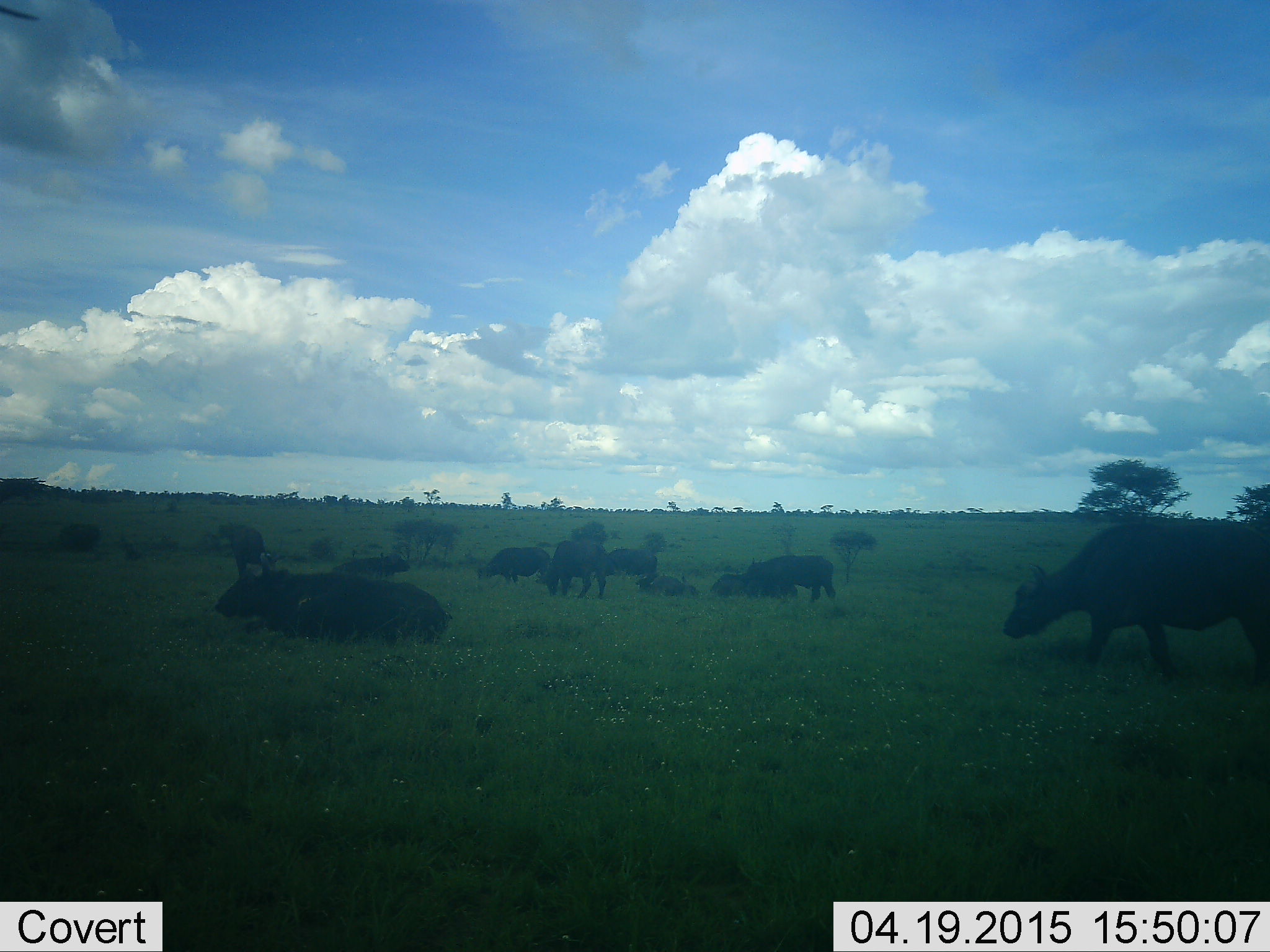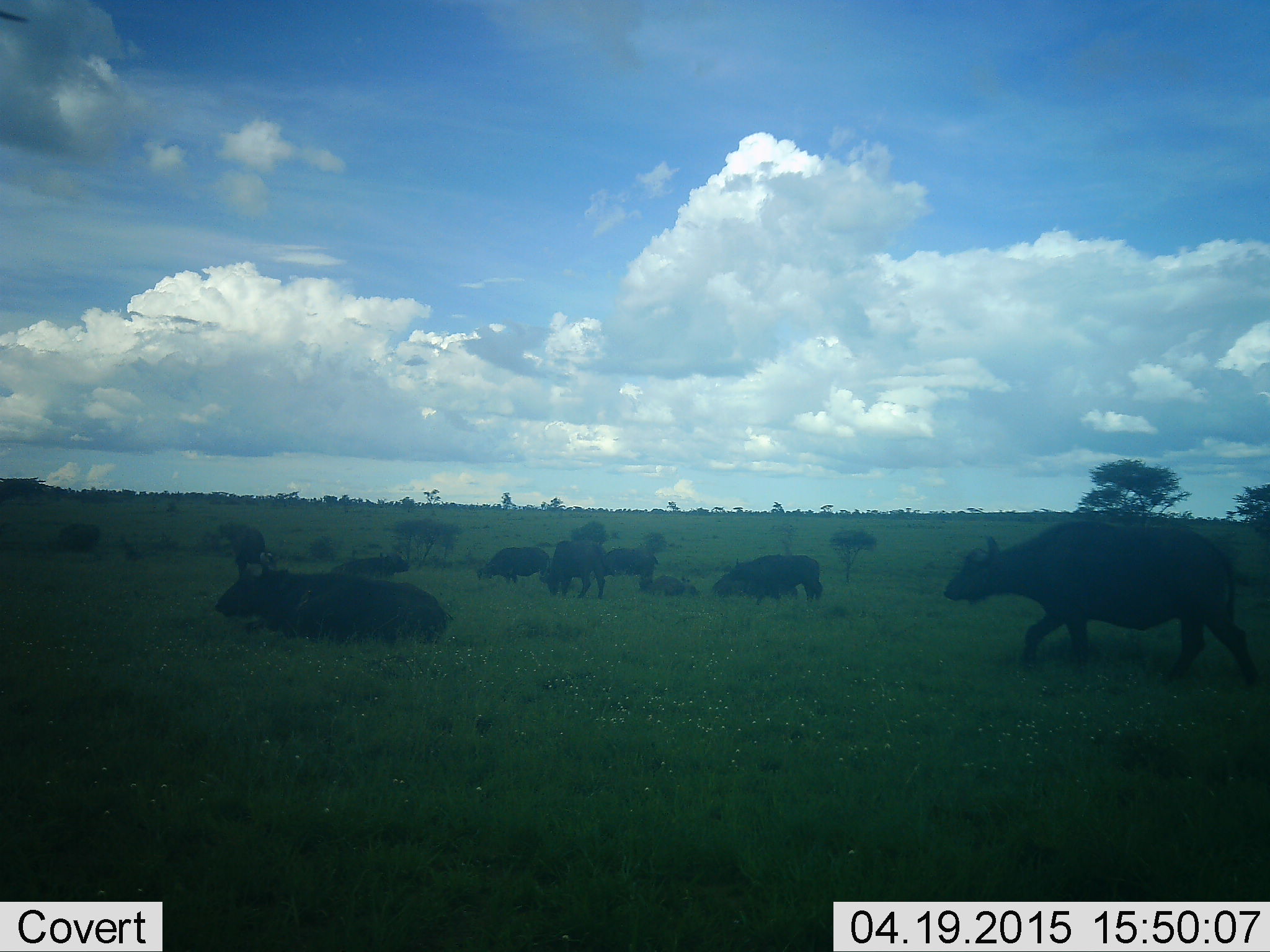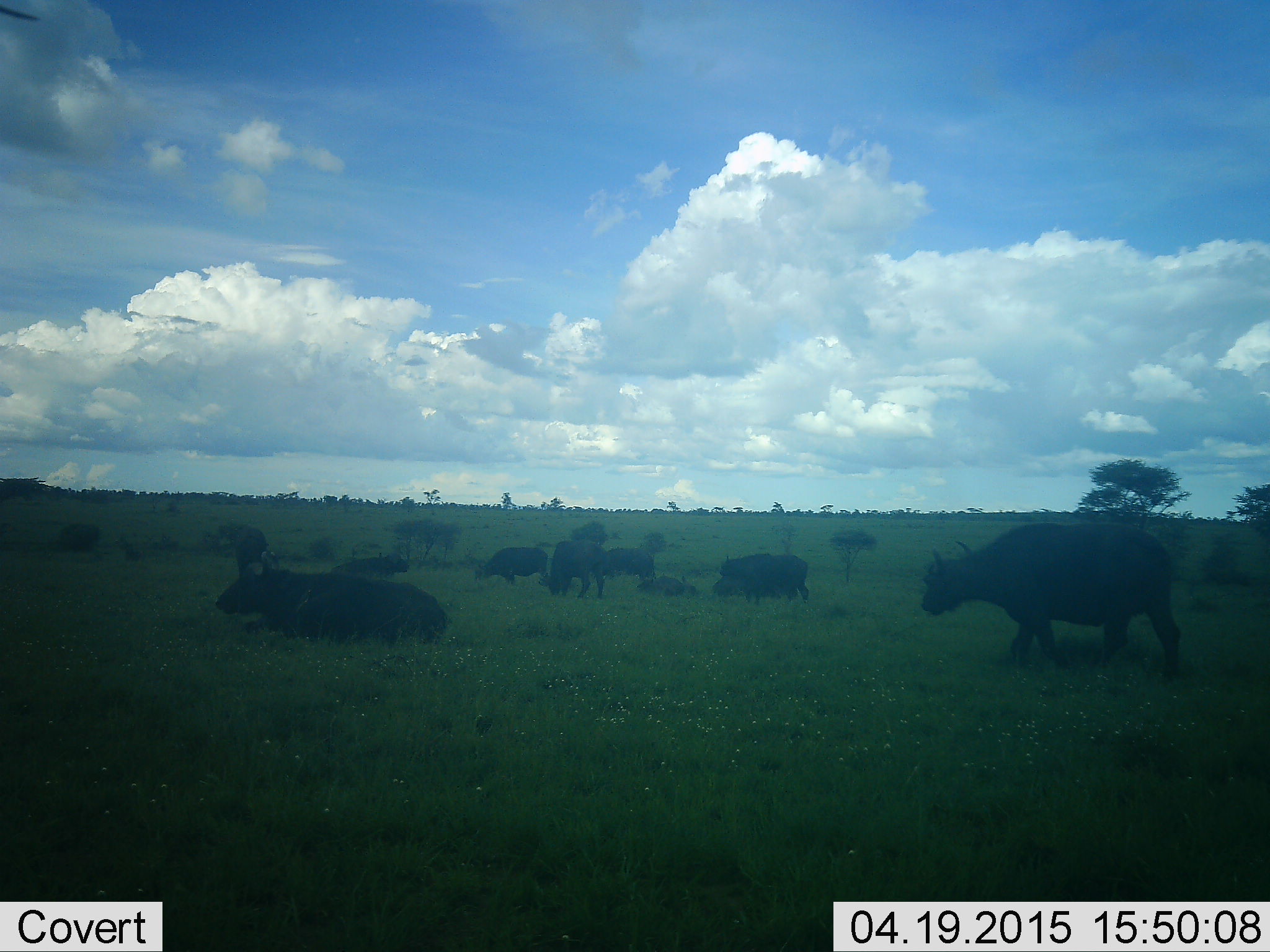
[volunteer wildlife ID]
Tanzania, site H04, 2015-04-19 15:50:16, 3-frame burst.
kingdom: Animalia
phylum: Chordata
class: Mammalia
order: Artiodactyla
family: Bovidae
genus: Syncerus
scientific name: Syncerus caffer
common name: cape buffalo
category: buffalo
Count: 9.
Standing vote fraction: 50%.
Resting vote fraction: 100%.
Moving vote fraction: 60%.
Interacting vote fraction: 0%.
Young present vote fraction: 0%.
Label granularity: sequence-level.